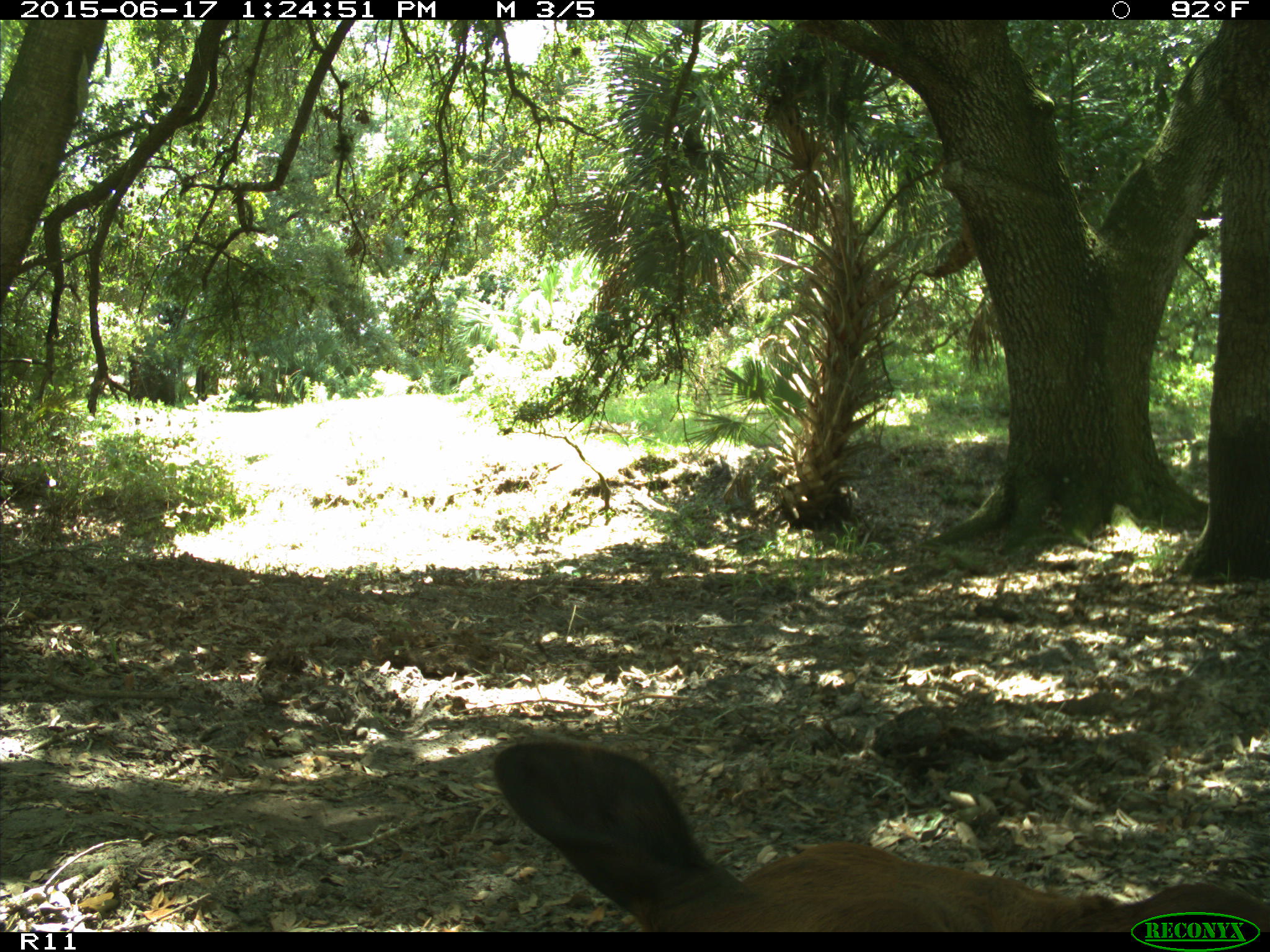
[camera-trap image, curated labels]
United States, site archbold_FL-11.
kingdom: Animalia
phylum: Chordata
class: Mammalia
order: Artiodactyla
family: Bovidae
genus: Bos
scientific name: Bos taurus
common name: domestic cow